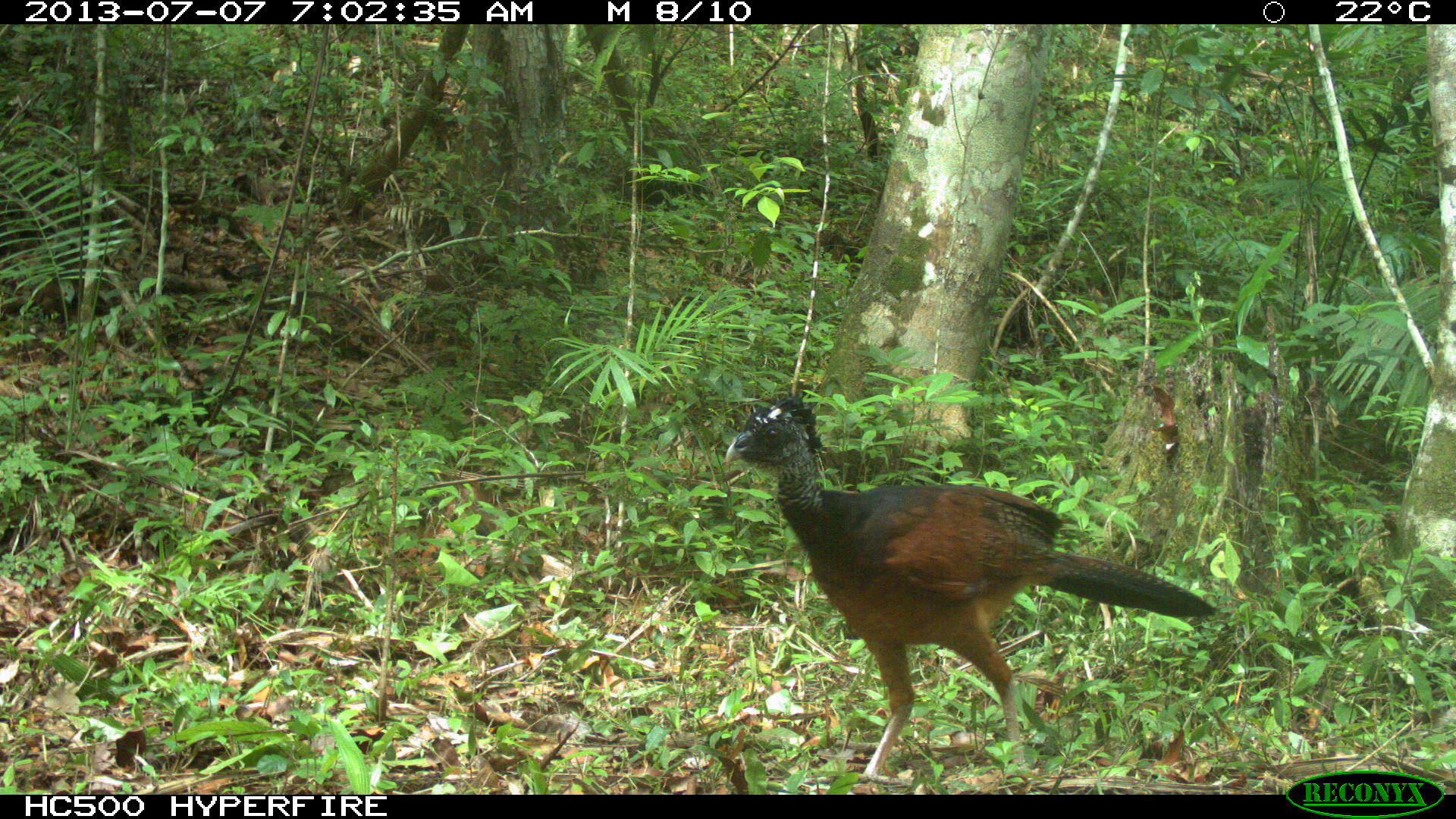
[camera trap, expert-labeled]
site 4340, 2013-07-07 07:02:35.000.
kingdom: Animalia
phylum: Chordata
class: Aves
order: Galliformes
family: Cracidae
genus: Crax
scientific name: Crax rubra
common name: great curassow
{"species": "Crax rubra (great curassow)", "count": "1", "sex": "female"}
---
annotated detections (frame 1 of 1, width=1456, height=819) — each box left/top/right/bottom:
crax rubra: 725/392/1217/792